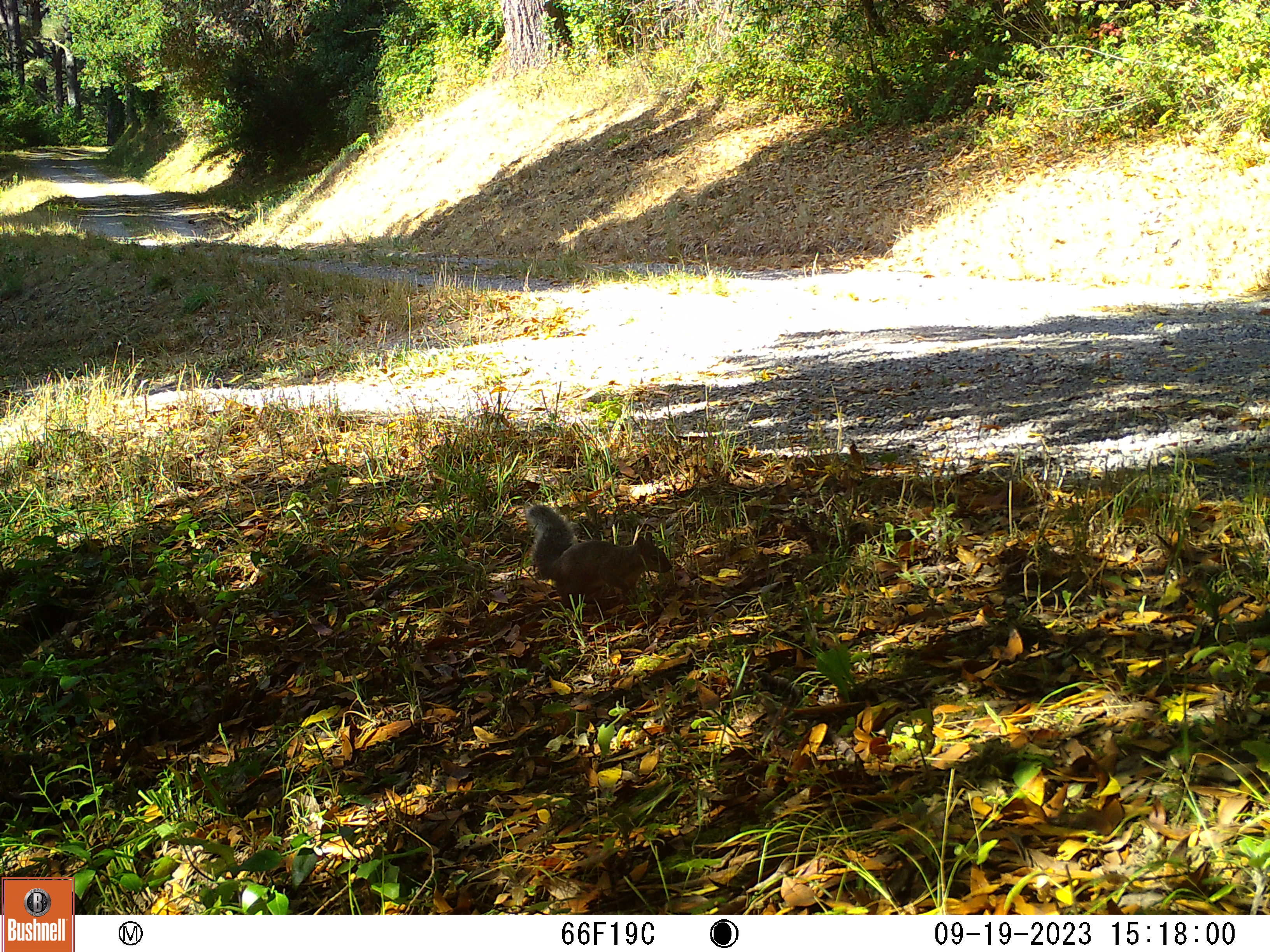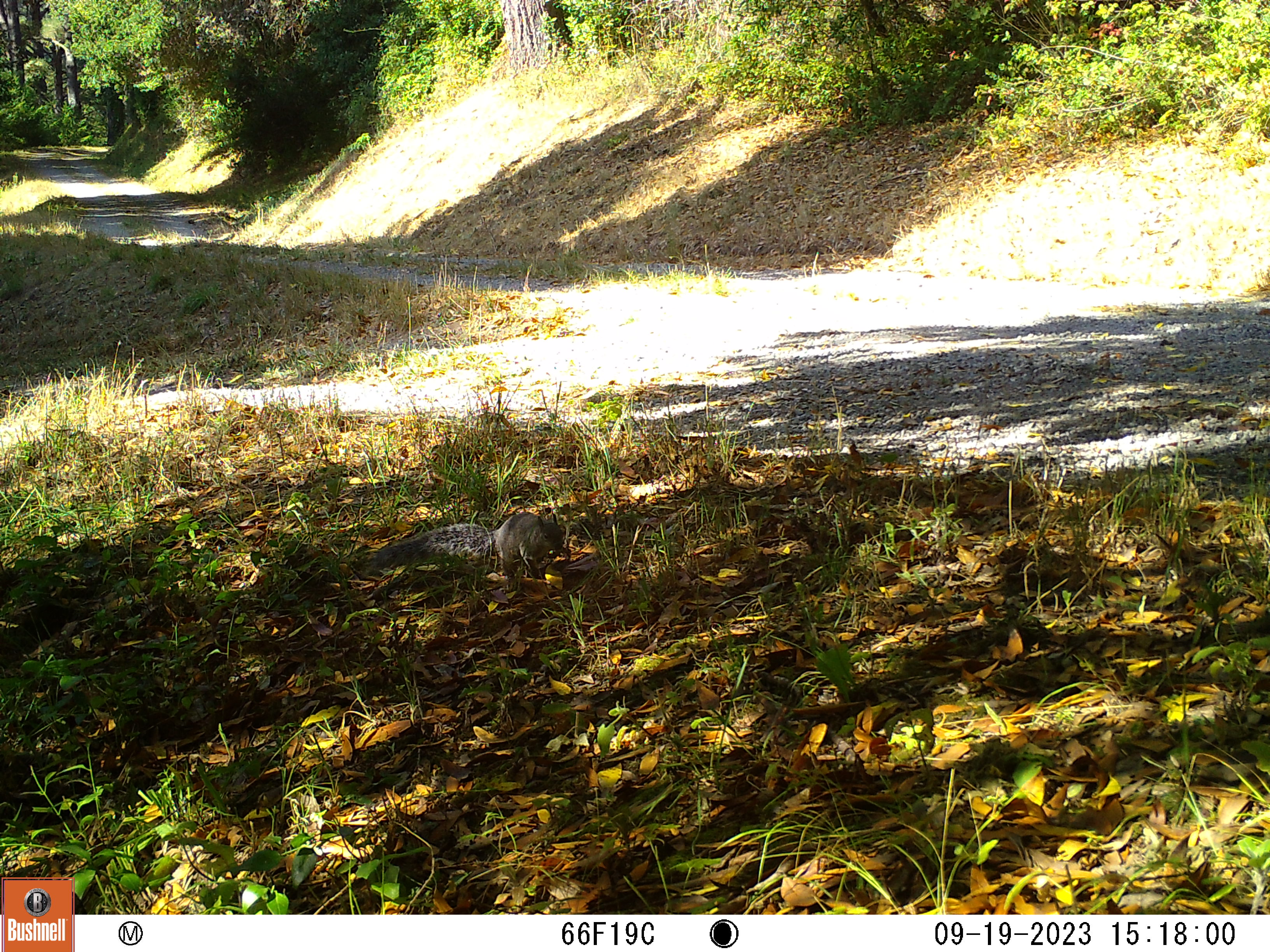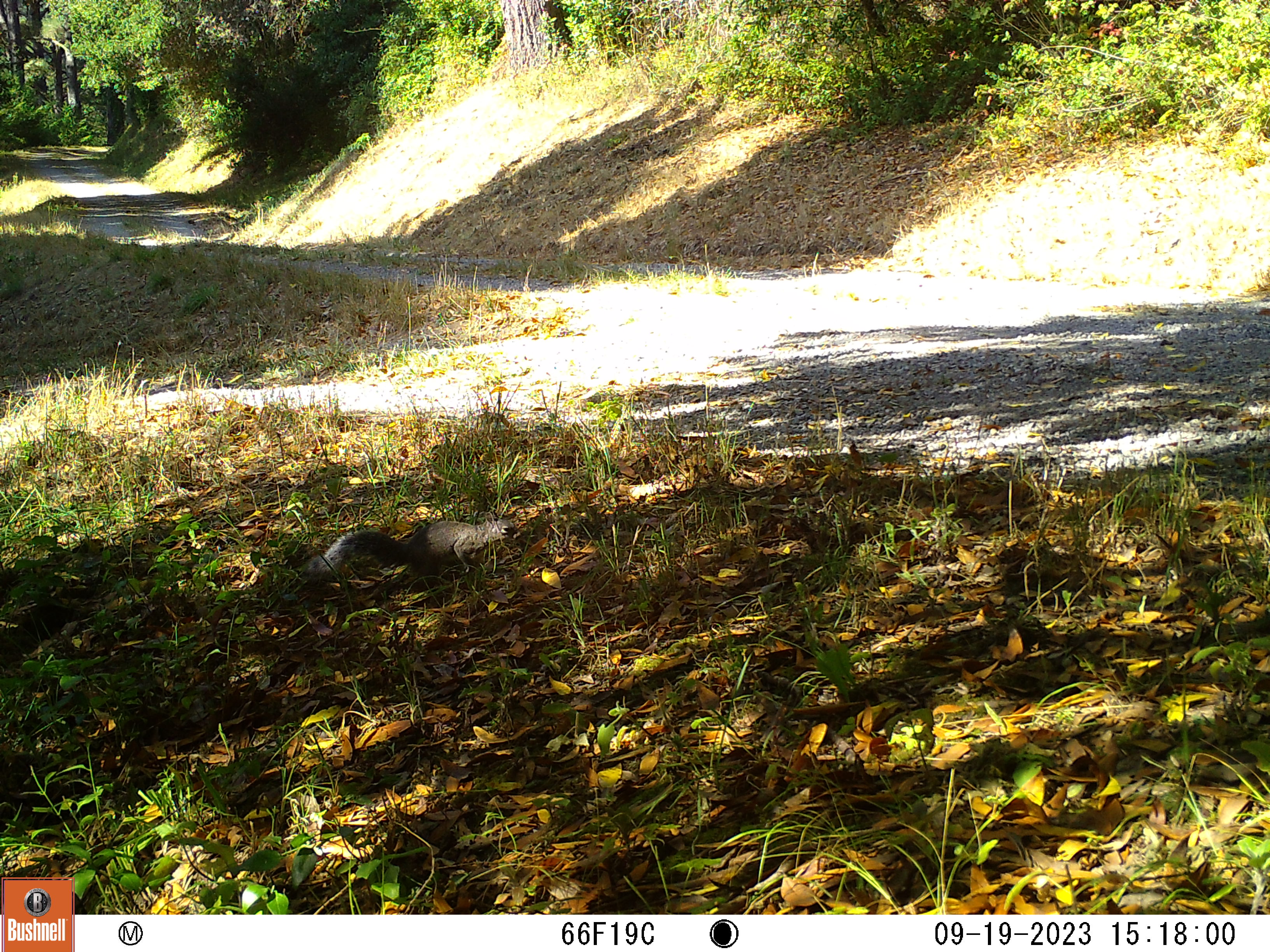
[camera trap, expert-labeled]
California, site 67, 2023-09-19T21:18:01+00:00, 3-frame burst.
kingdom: Animalia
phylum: Chordata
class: Mammalia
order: Rodentia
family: Sciuridae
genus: Sciurus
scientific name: Sciurus griseus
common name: western gray squirrel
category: western grey squirrel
Western grey squirrel (western gray squirrel) (Sciurus griseus).